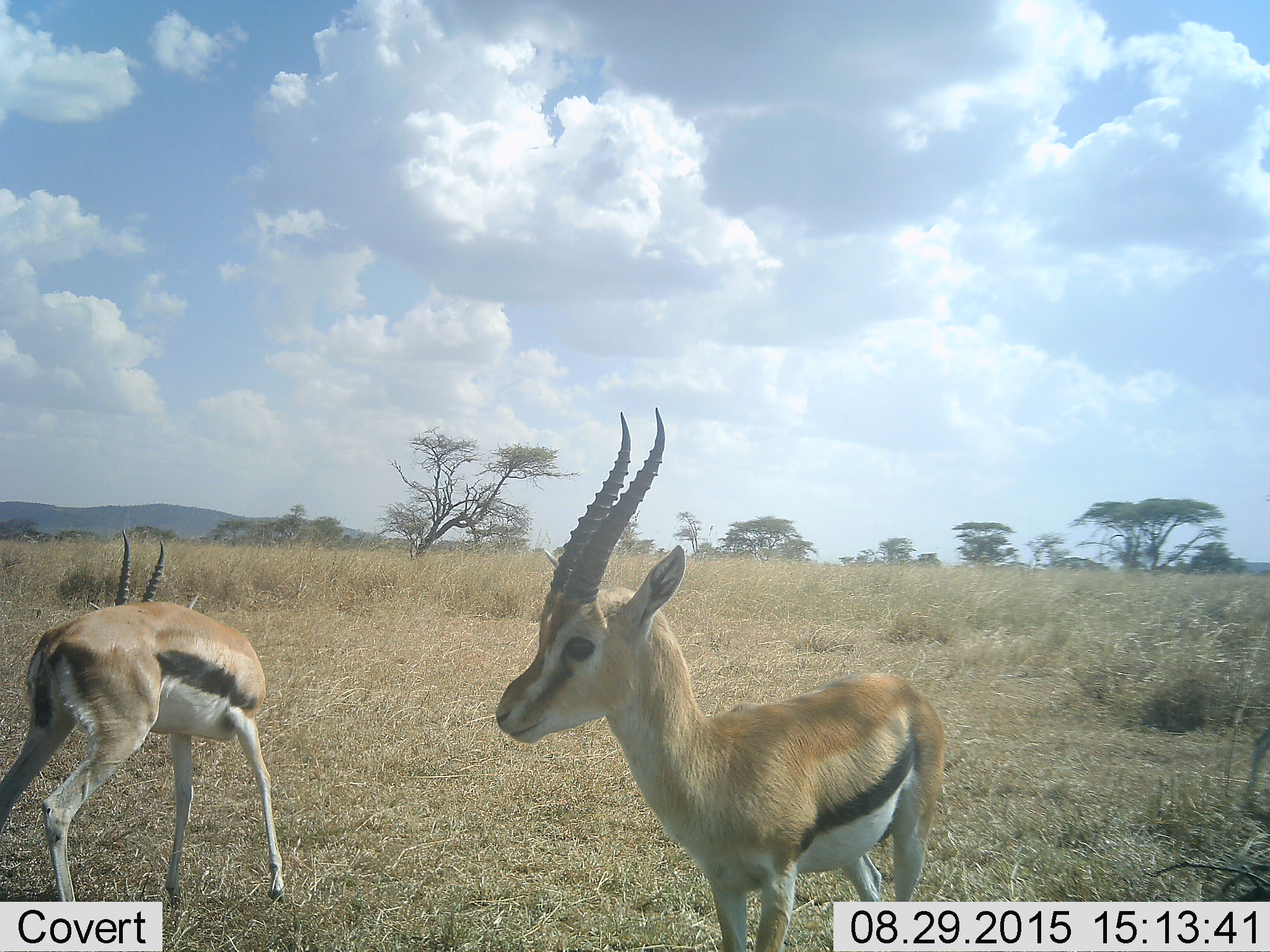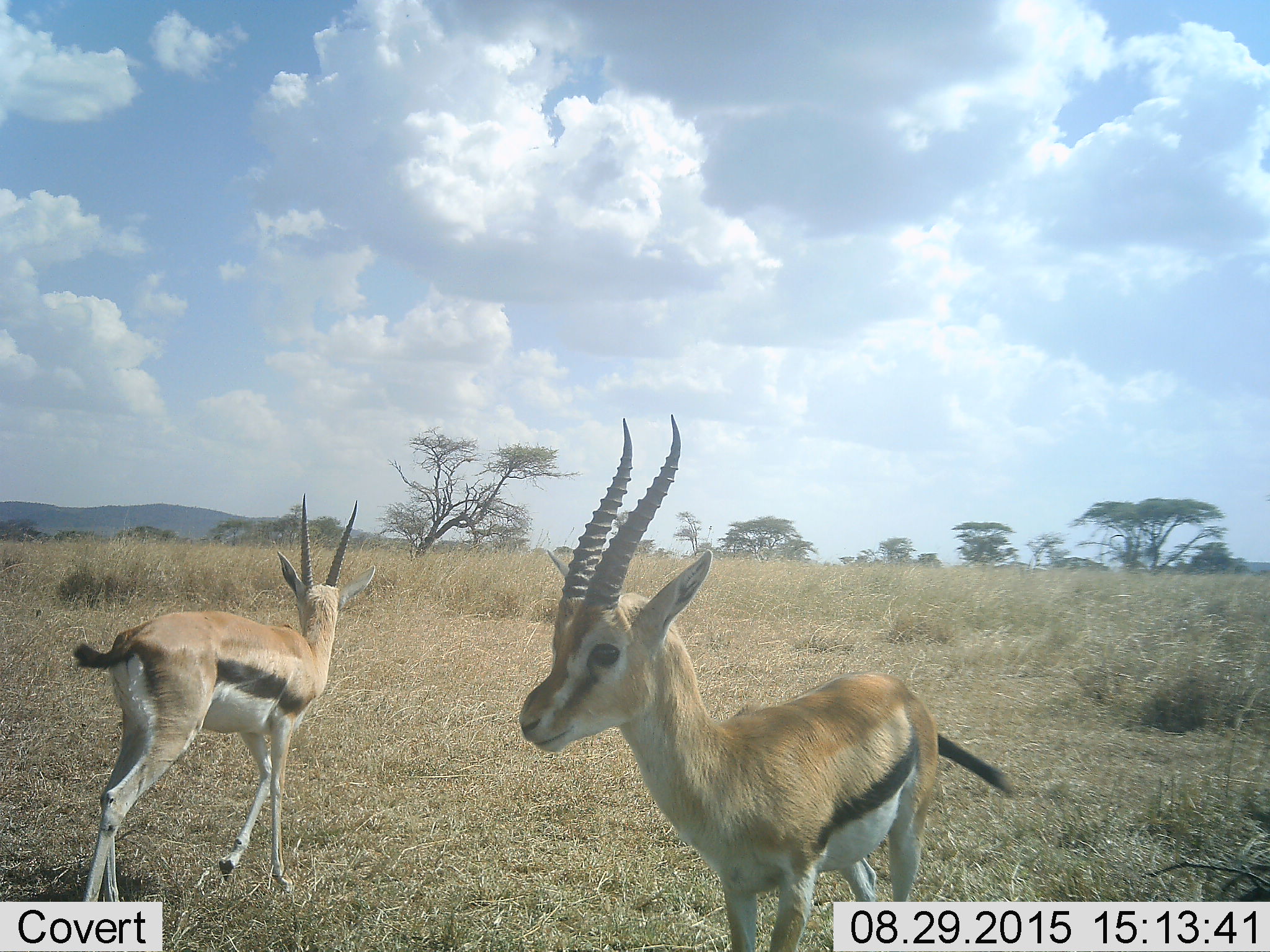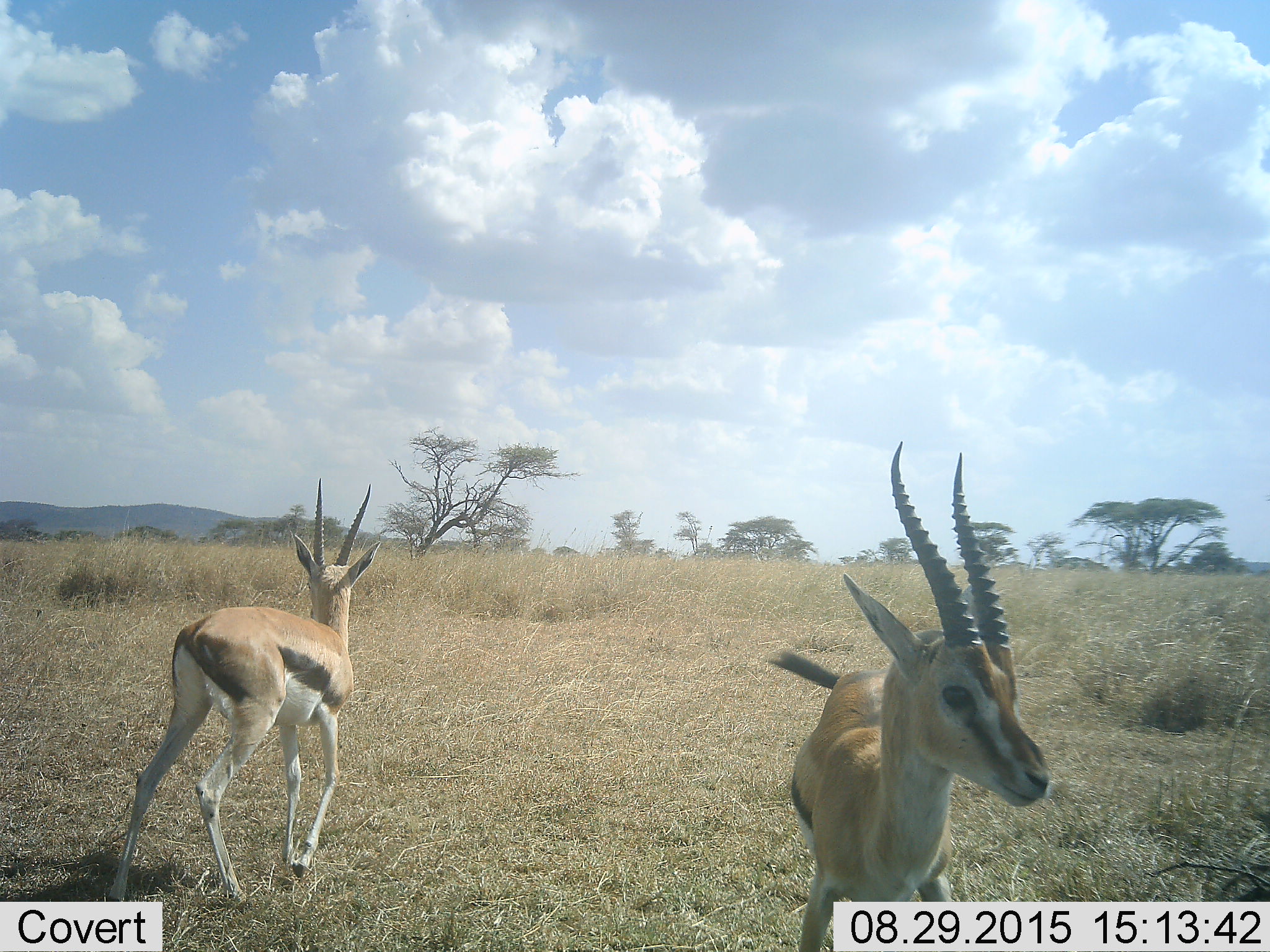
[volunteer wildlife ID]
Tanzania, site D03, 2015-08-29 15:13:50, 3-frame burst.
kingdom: Animalia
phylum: Chordata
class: Mammalia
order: Artiodactyla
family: Bovidae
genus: Eudorcas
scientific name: Eudorcas thomsonii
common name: thomson's gazelle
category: gazellethomsons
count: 2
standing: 50%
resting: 0%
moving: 79%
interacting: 0%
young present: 7%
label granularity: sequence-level